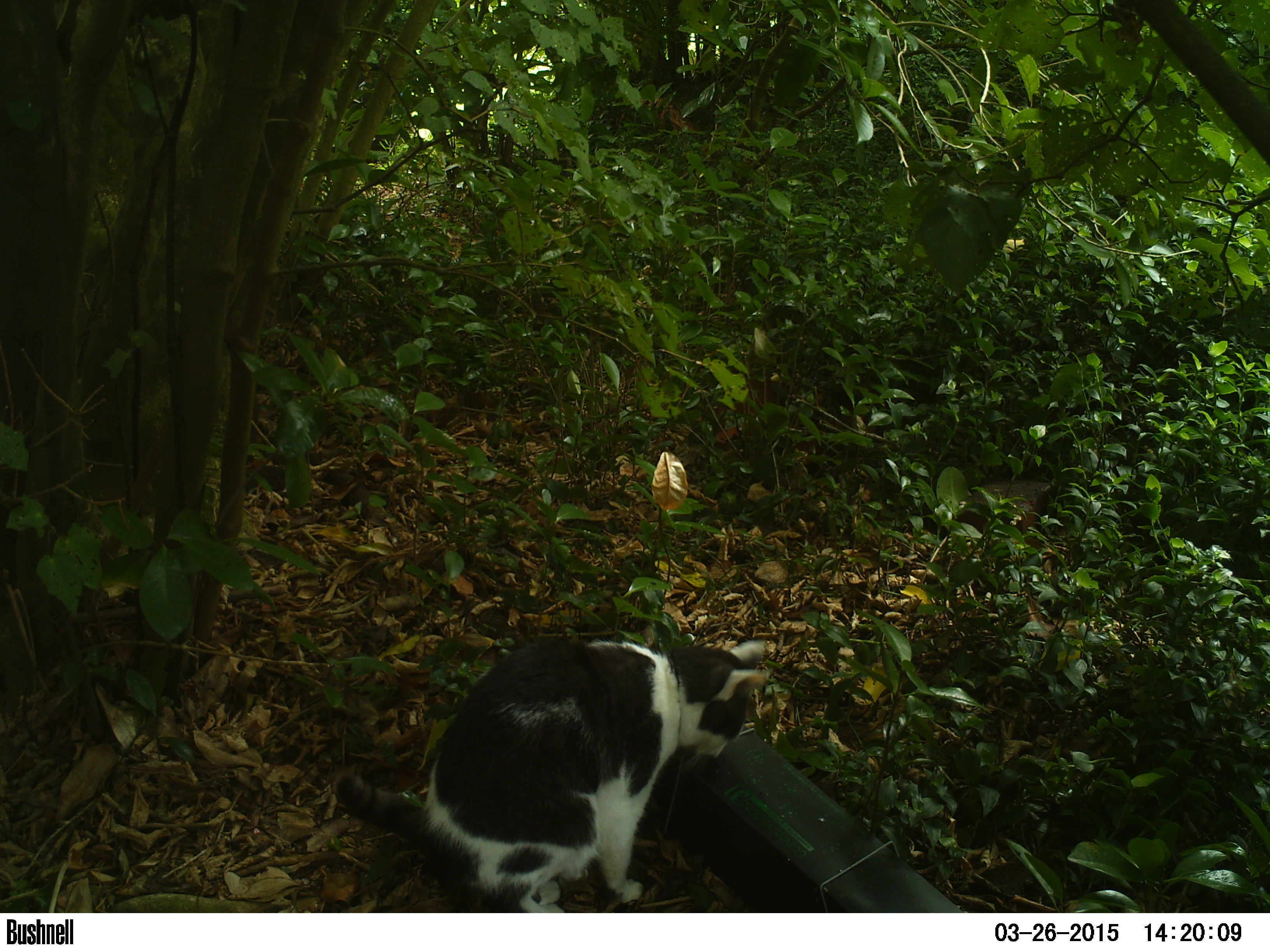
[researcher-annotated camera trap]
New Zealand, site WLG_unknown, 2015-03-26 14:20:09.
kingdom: Animalia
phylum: Chordata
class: Mammalia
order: Carnivora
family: Felidae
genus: Felis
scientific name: Felis catus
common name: domestic cat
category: cat